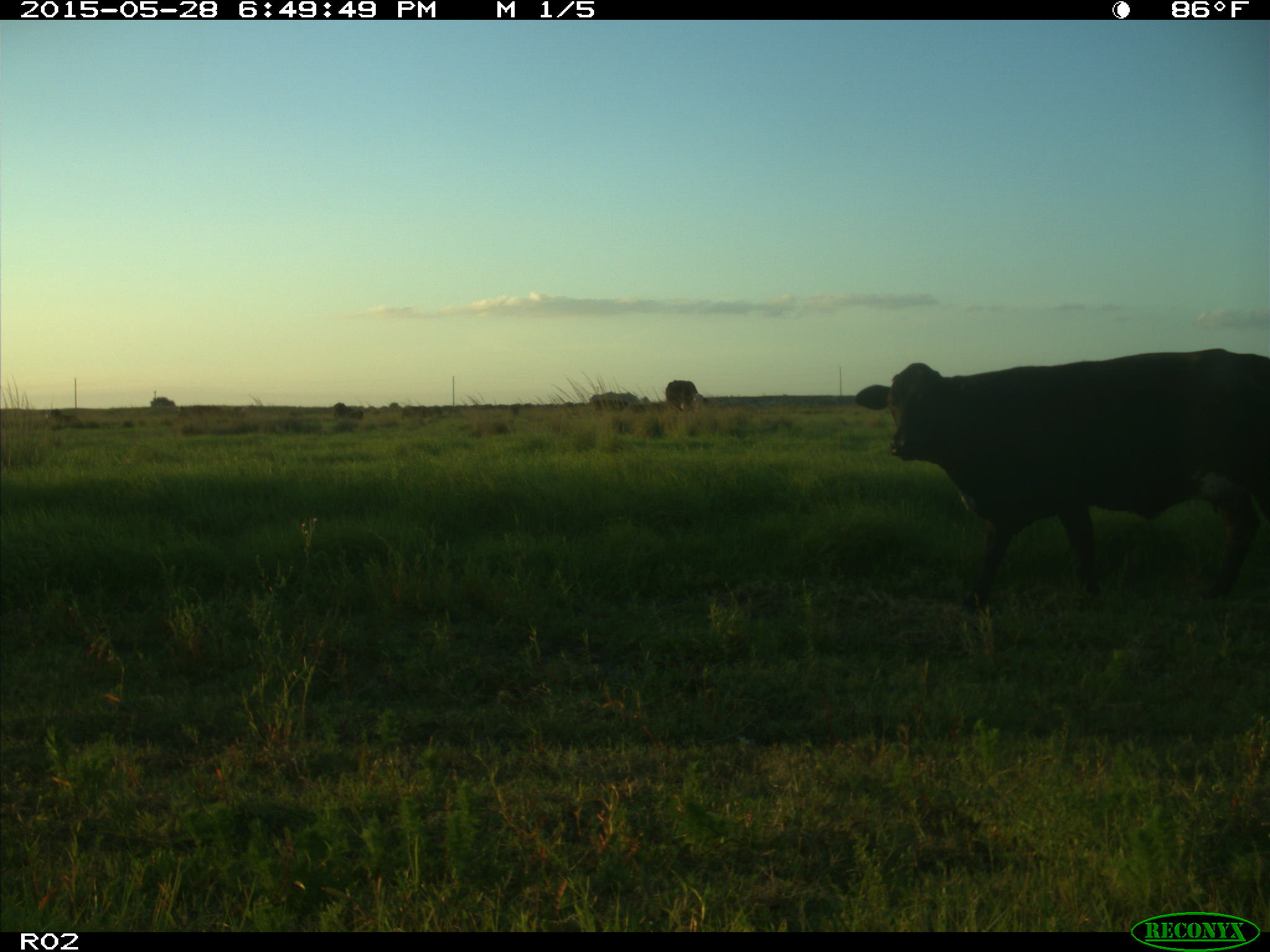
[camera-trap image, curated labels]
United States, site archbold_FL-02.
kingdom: Animalia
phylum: Chordata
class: Mammalia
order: Artiodactyla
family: Bovidae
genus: Bos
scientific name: Bos taurus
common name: domestic cow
Bos taurus (domestic cow).